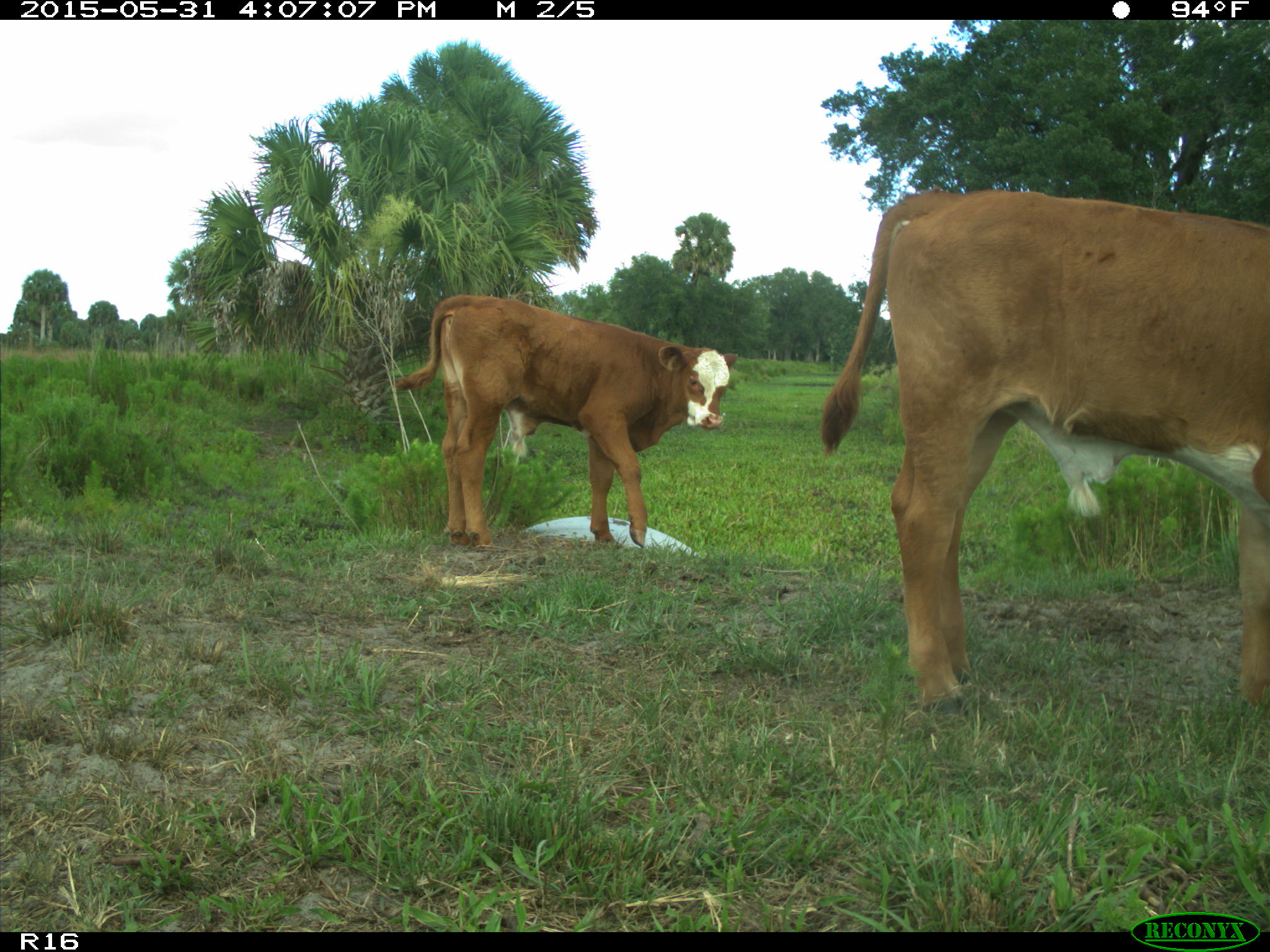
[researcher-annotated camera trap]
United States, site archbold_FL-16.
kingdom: Animalia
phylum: Chordata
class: Mammalia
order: Artiodactyla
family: Bovidae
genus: Bos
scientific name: Bos taurus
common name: domestic cow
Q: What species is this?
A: Bos taurus (domestic cow).